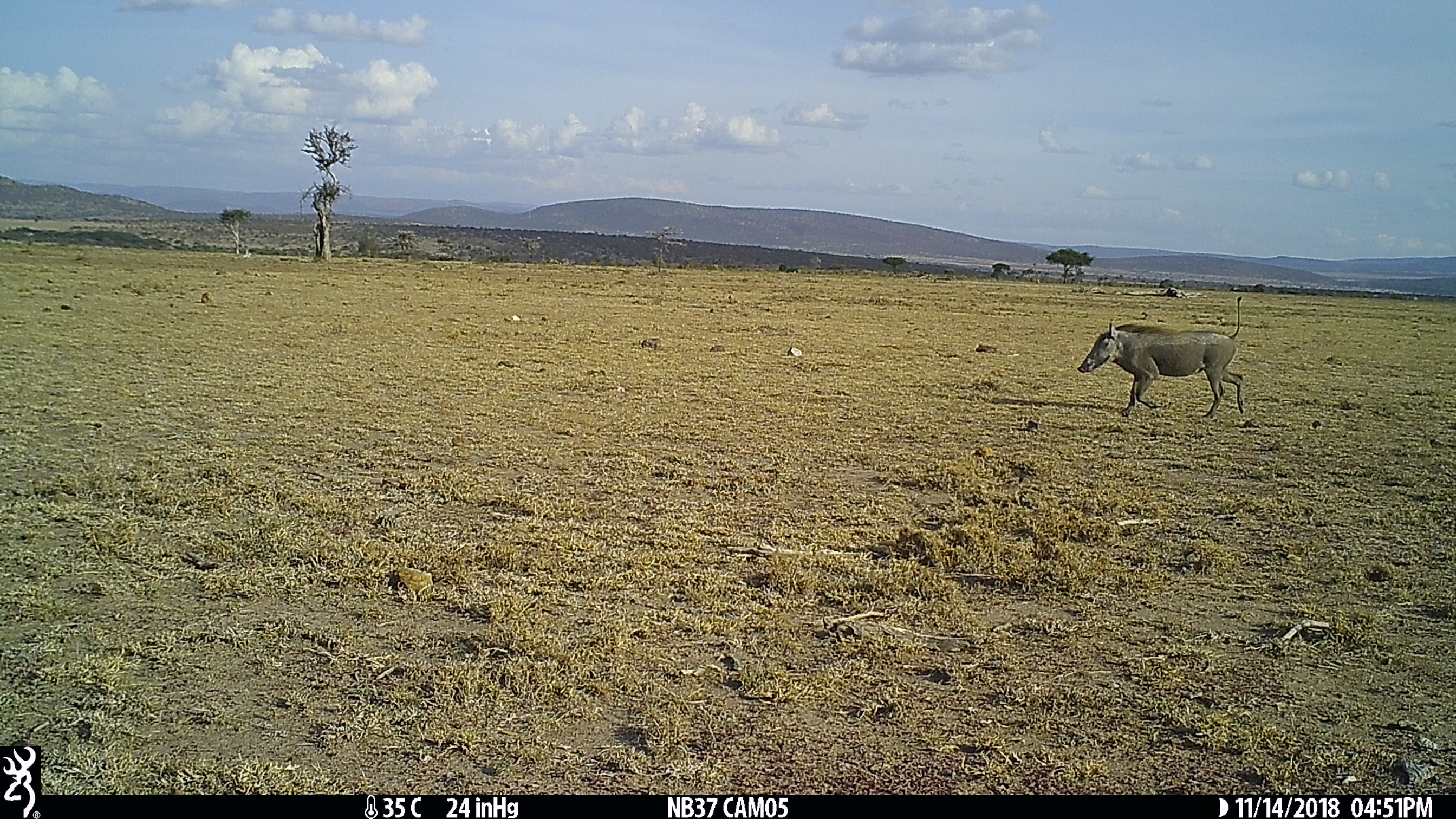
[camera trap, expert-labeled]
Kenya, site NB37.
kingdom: Animalia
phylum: Chordata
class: Mammalia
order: Artiodactyla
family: Suidae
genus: Phacochoerus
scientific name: Phacochoerus africanus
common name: common warthog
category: warthog